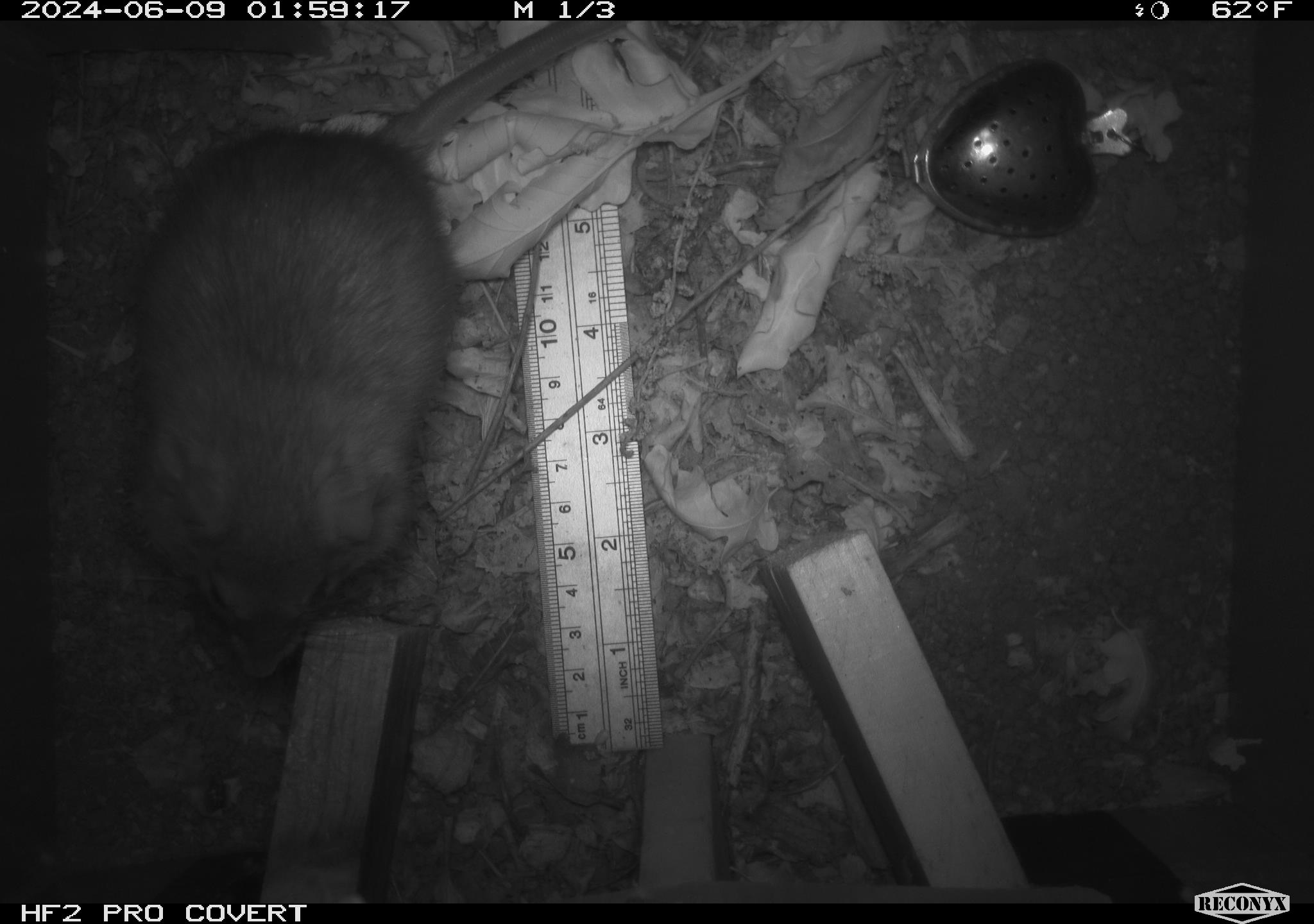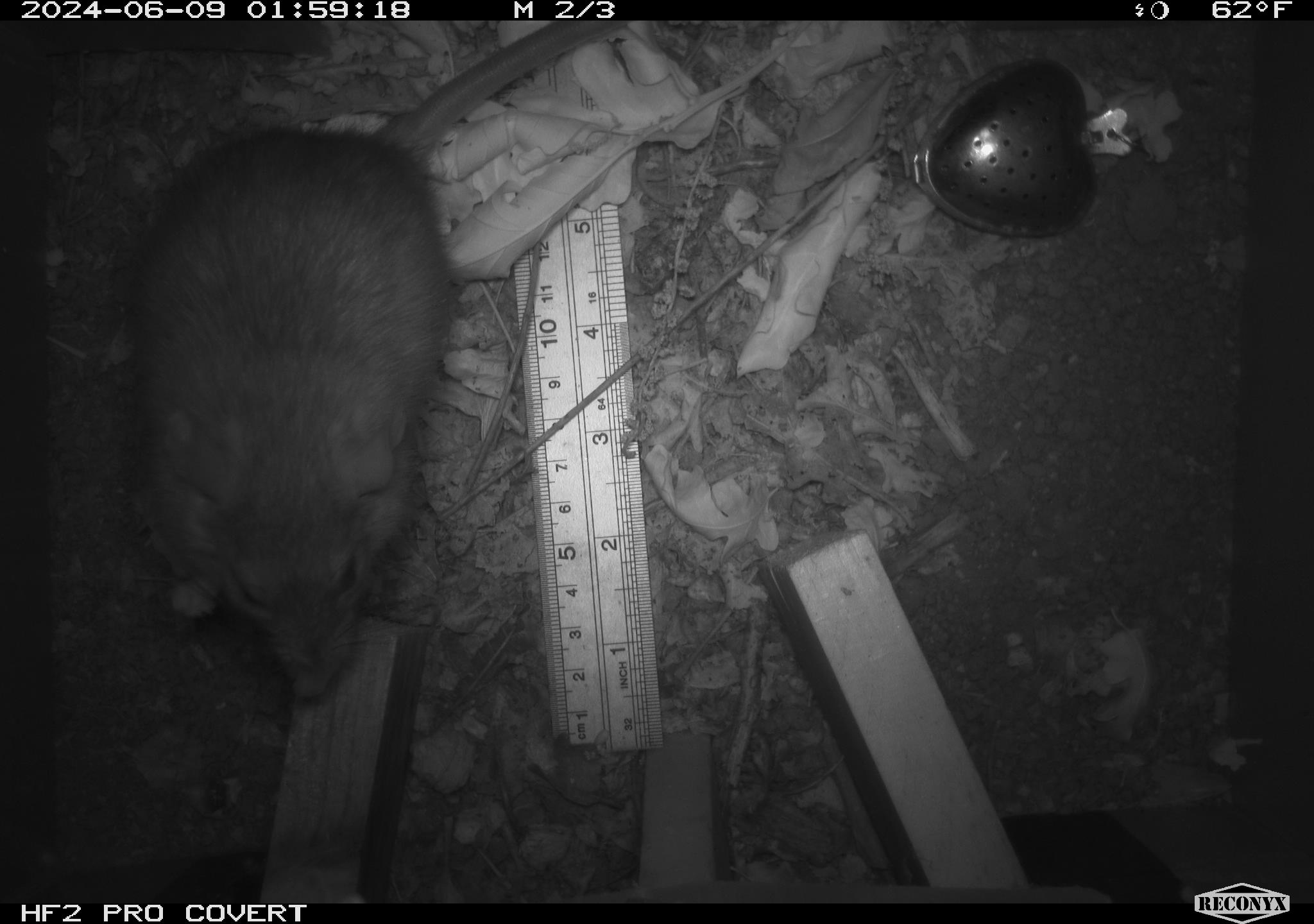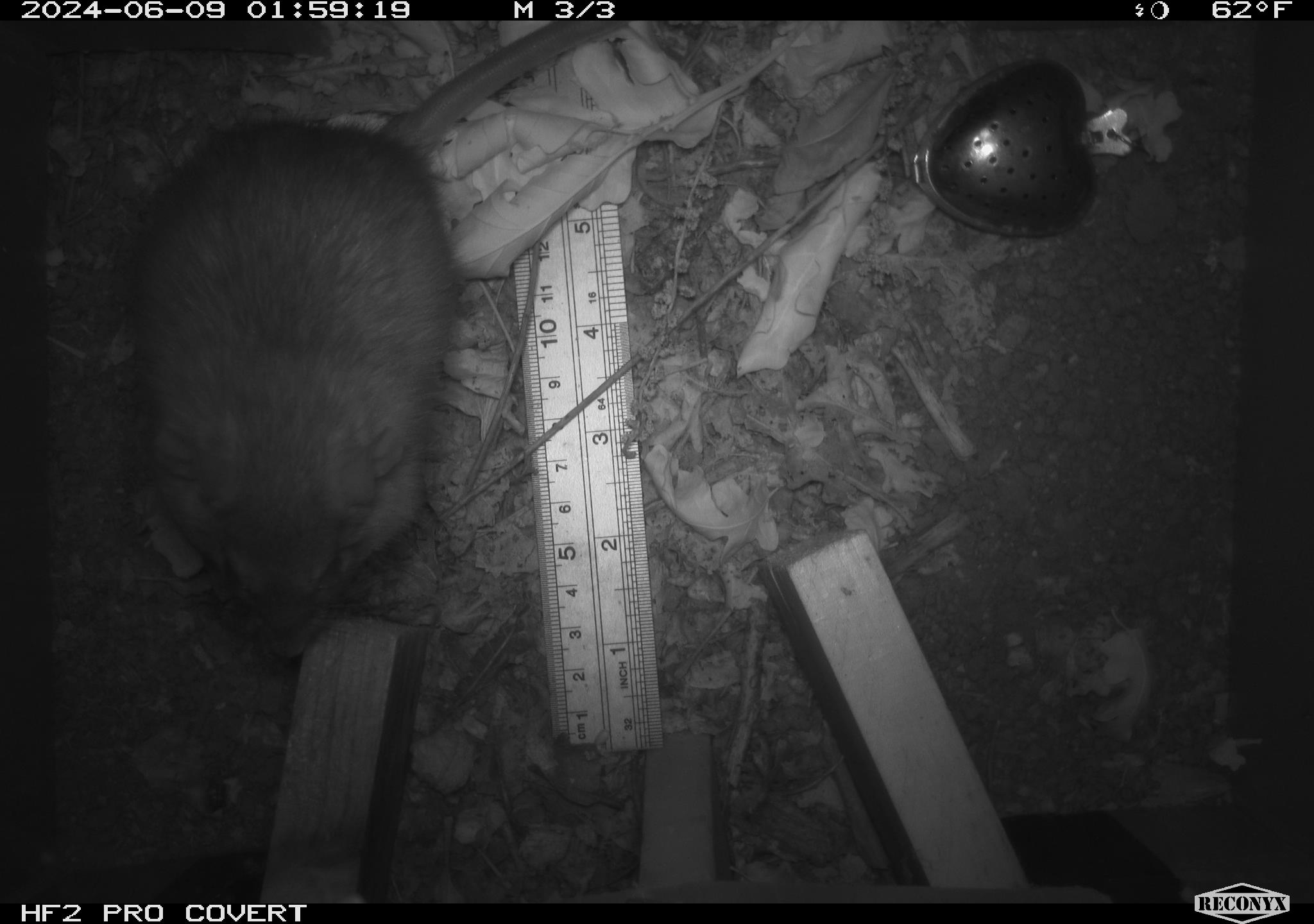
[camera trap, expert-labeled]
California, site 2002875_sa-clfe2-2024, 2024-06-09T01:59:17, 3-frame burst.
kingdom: Animalia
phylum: Chordata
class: Mammalia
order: Rodentia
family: Muridae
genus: Rattus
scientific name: Rattus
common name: rat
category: rattus species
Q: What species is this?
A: Rattus species (rat) (Rattus).